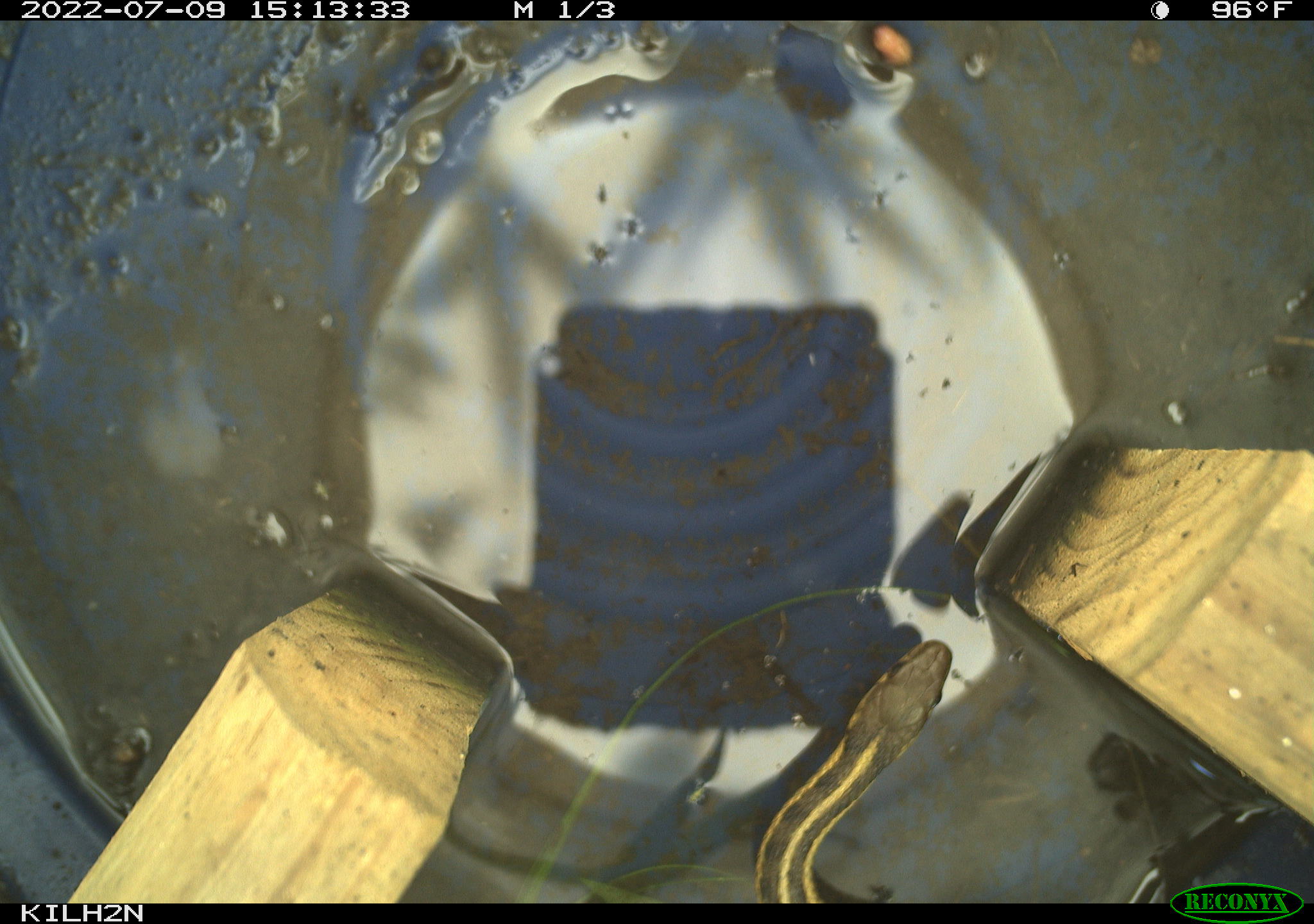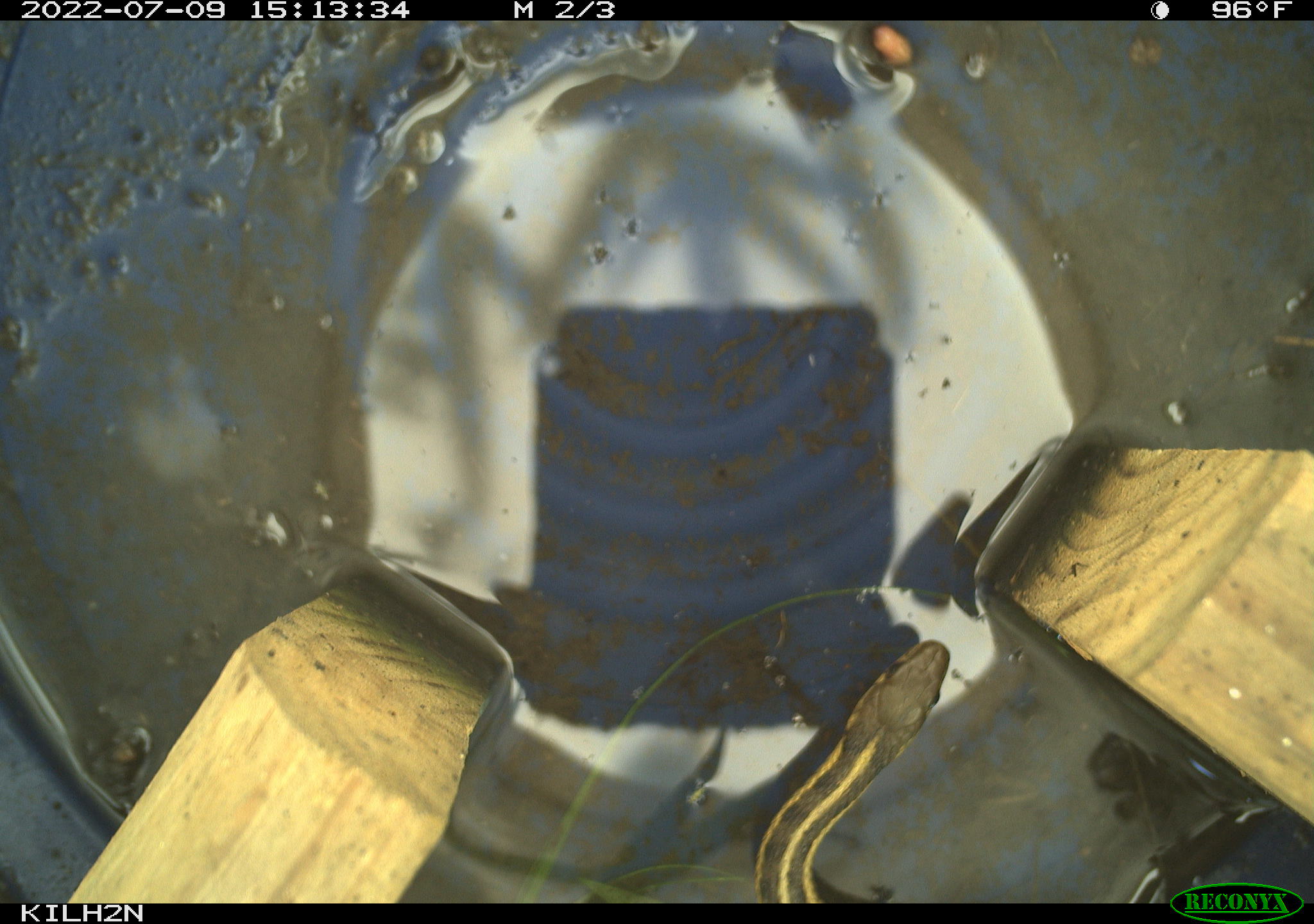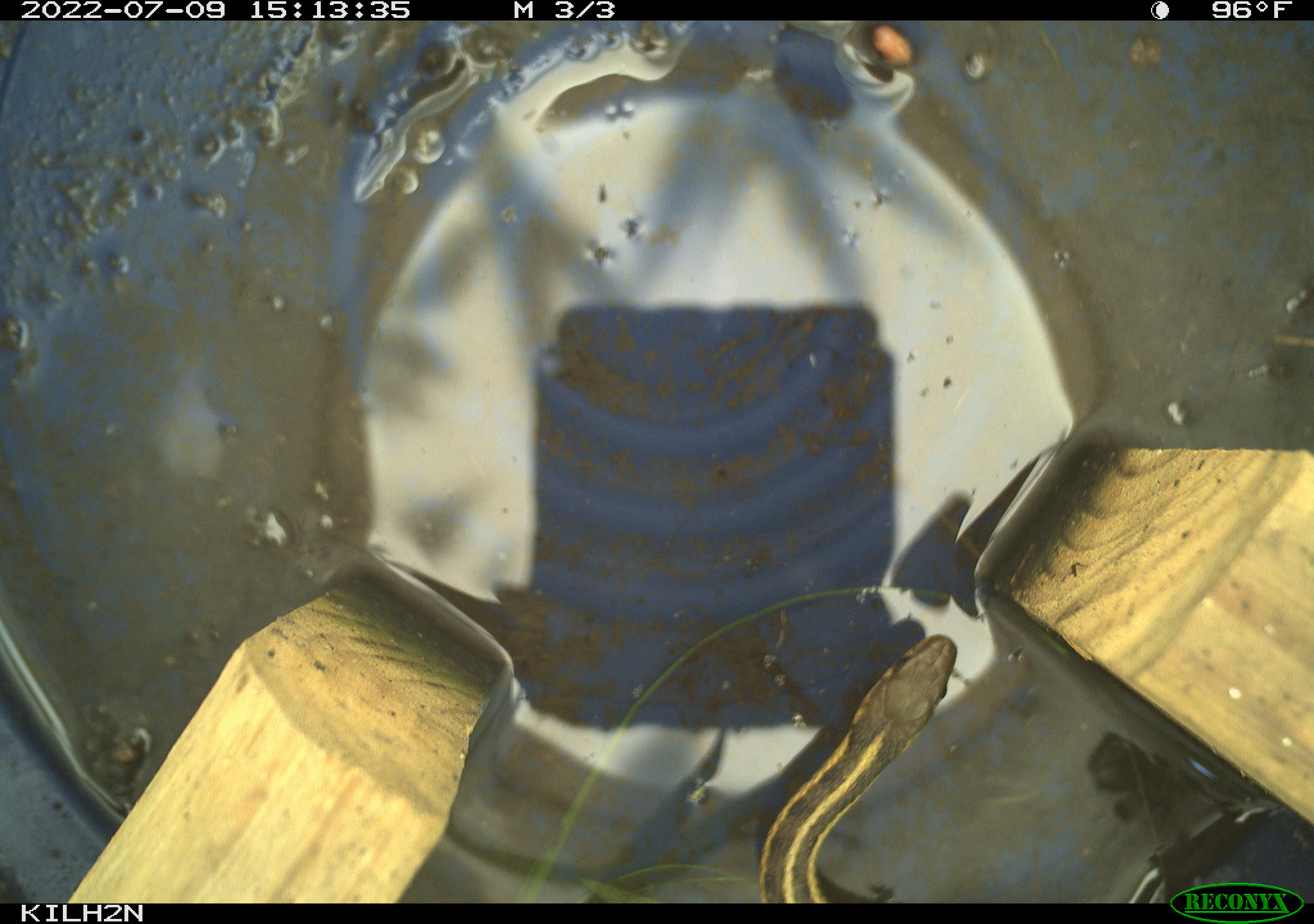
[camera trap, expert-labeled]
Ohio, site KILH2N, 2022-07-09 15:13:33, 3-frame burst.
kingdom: Animalia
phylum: Chordata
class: Reptilia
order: Squamata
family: Colubridae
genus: Thamnophis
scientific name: Thamnophis sirtalis sirtalis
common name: eastern gartersnake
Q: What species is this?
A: Eastern gartersnake (Thamnophis sirtalis sirtalis).